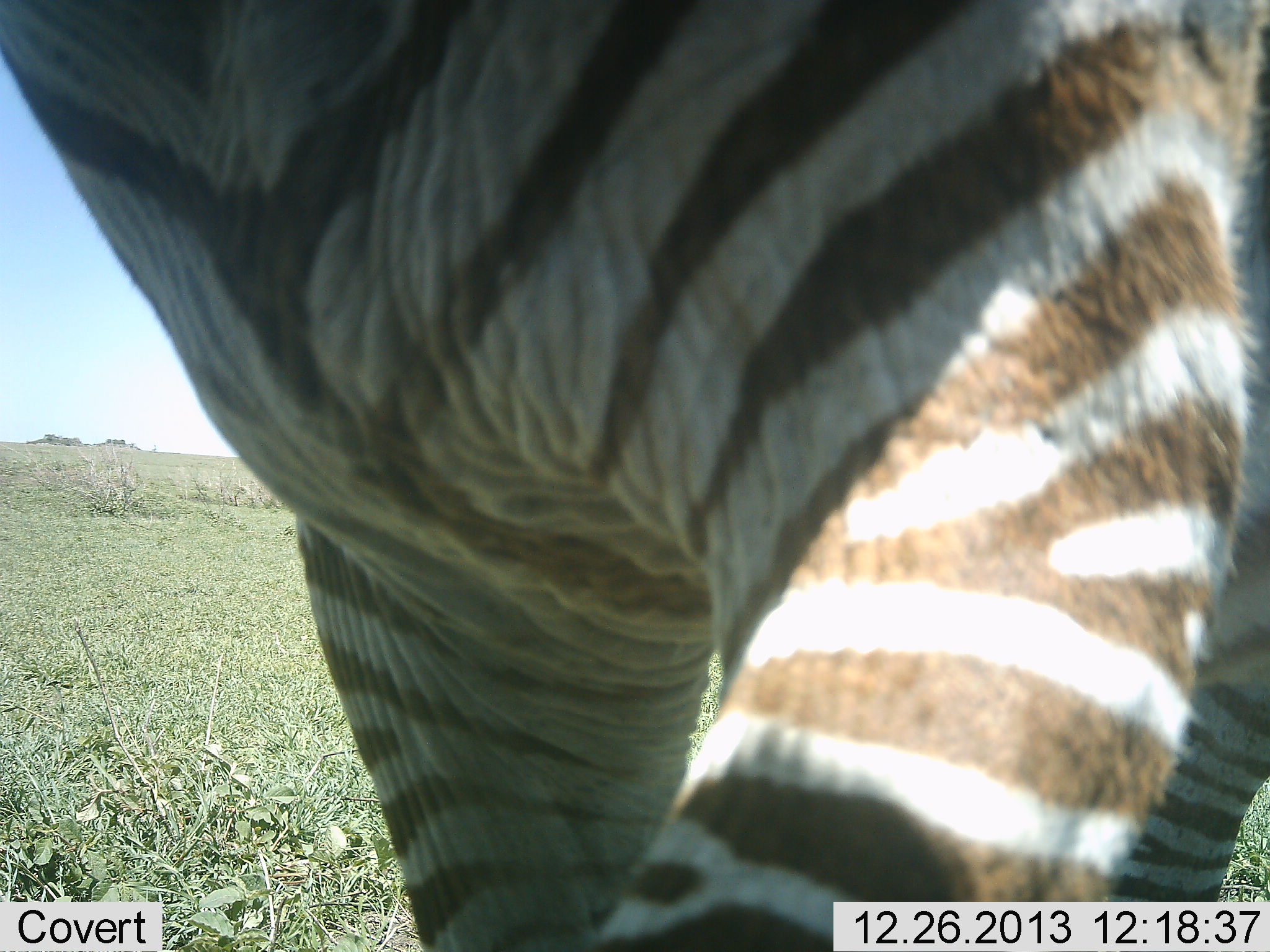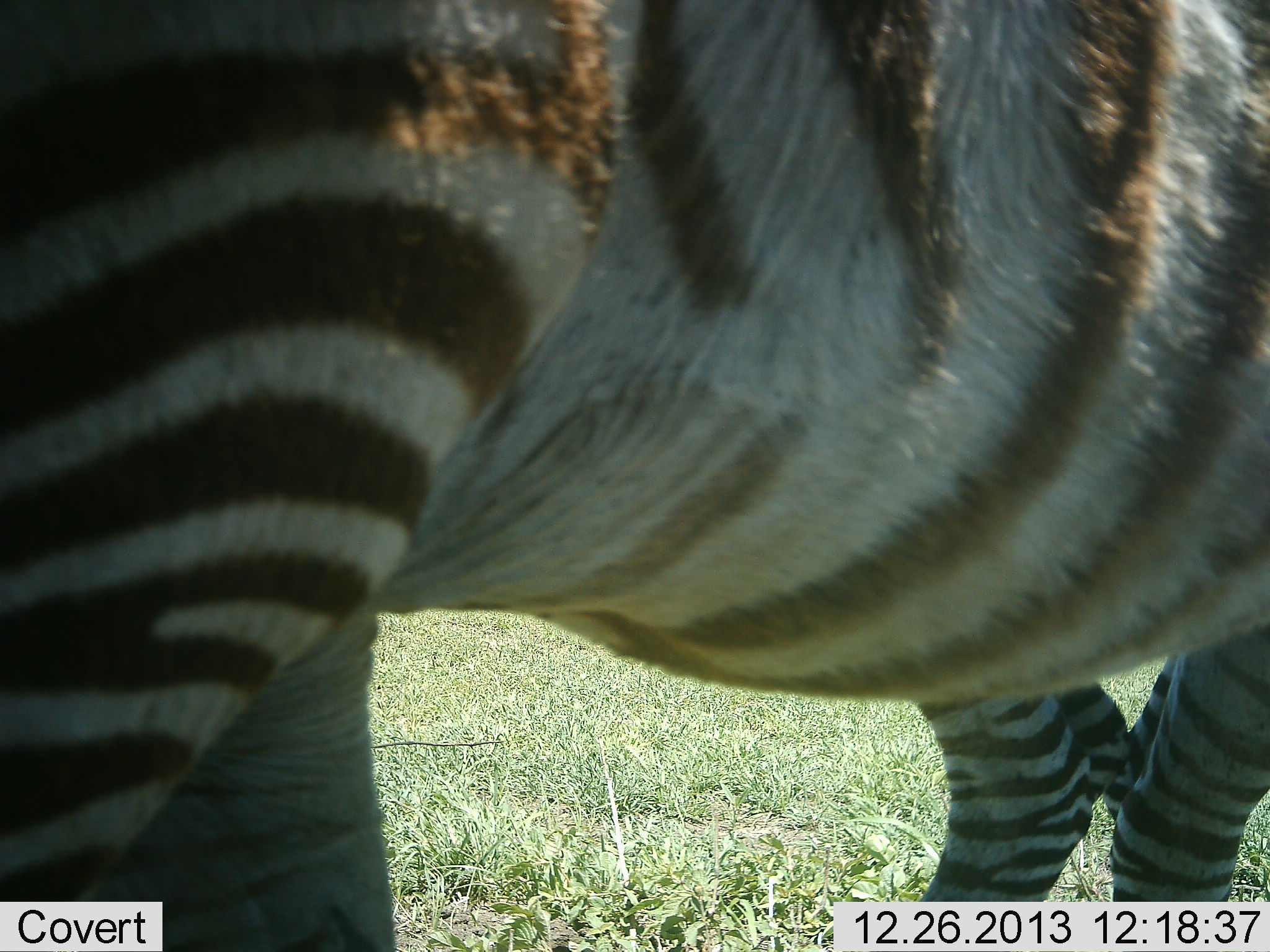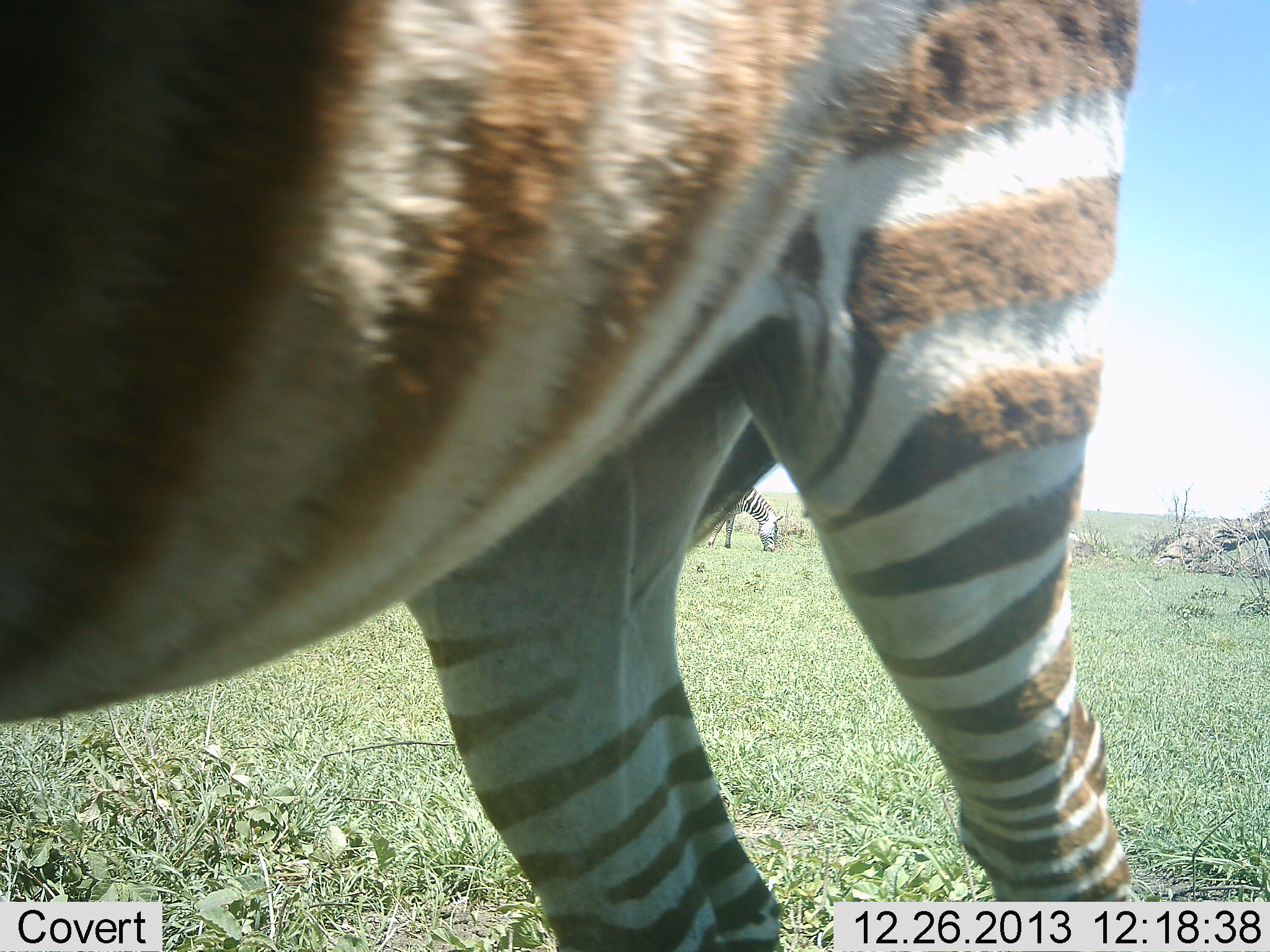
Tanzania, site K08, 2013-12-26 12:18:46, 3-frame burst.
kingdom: Animalia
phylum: Chordata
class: Mammalia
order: Perissodactyla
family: Equidae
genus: Equus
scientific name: Equus quagga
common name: plains zebra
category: zebra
Zebra (plains zebra) (Equus quagga), count 2. Behavior (volunteer vote fractions): standing 30%, resting 0%, moving 70%, interacting 0%. Young present (vote fraction): 10%. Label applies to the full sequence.